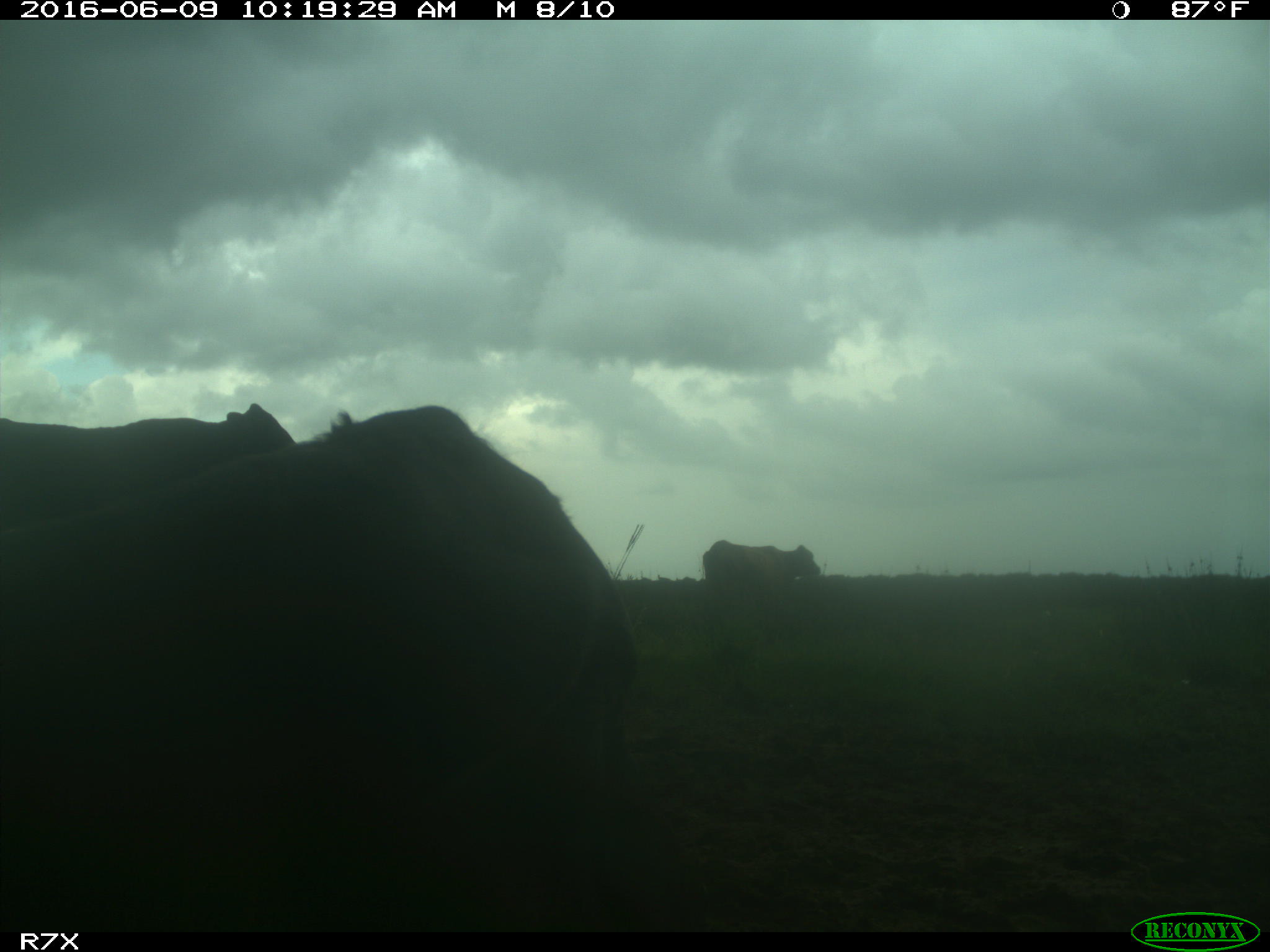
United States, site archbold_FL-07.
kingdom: Animalia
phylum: Chordata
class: Mammalia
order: Artiodactyla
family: Bovidae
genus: Bos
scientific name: Bos taurus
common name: domestic cow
Bos taurus (domestic cow).